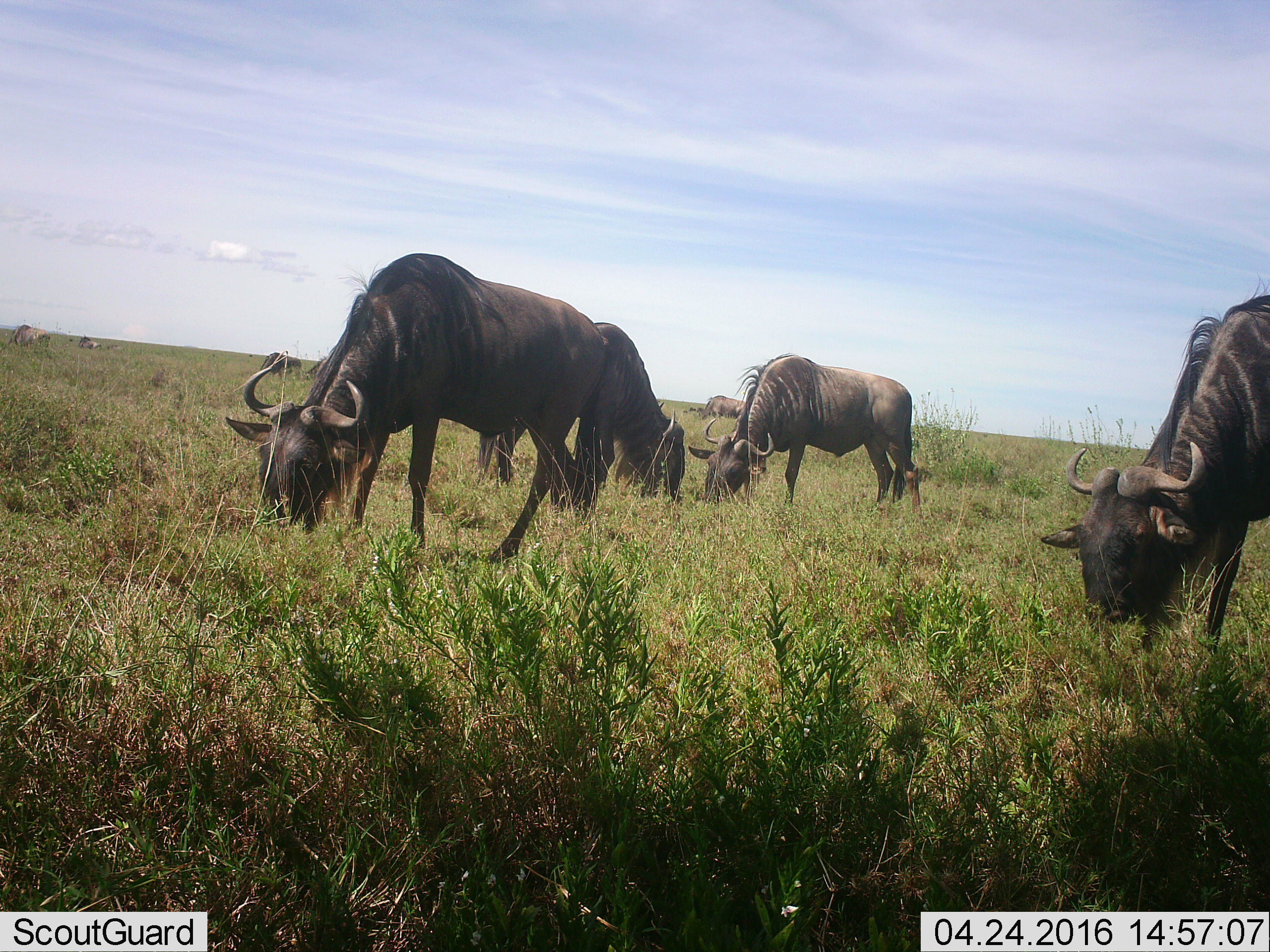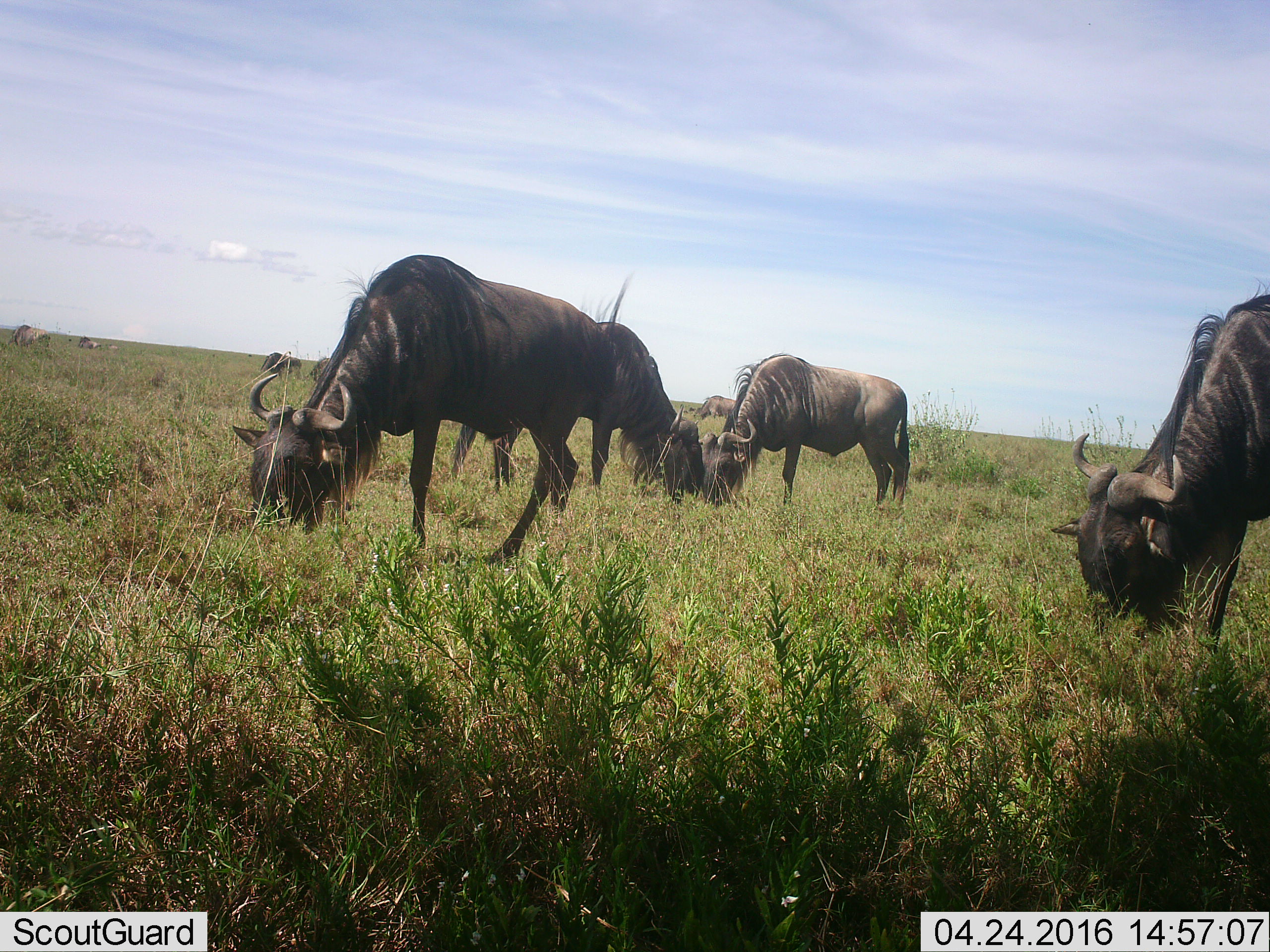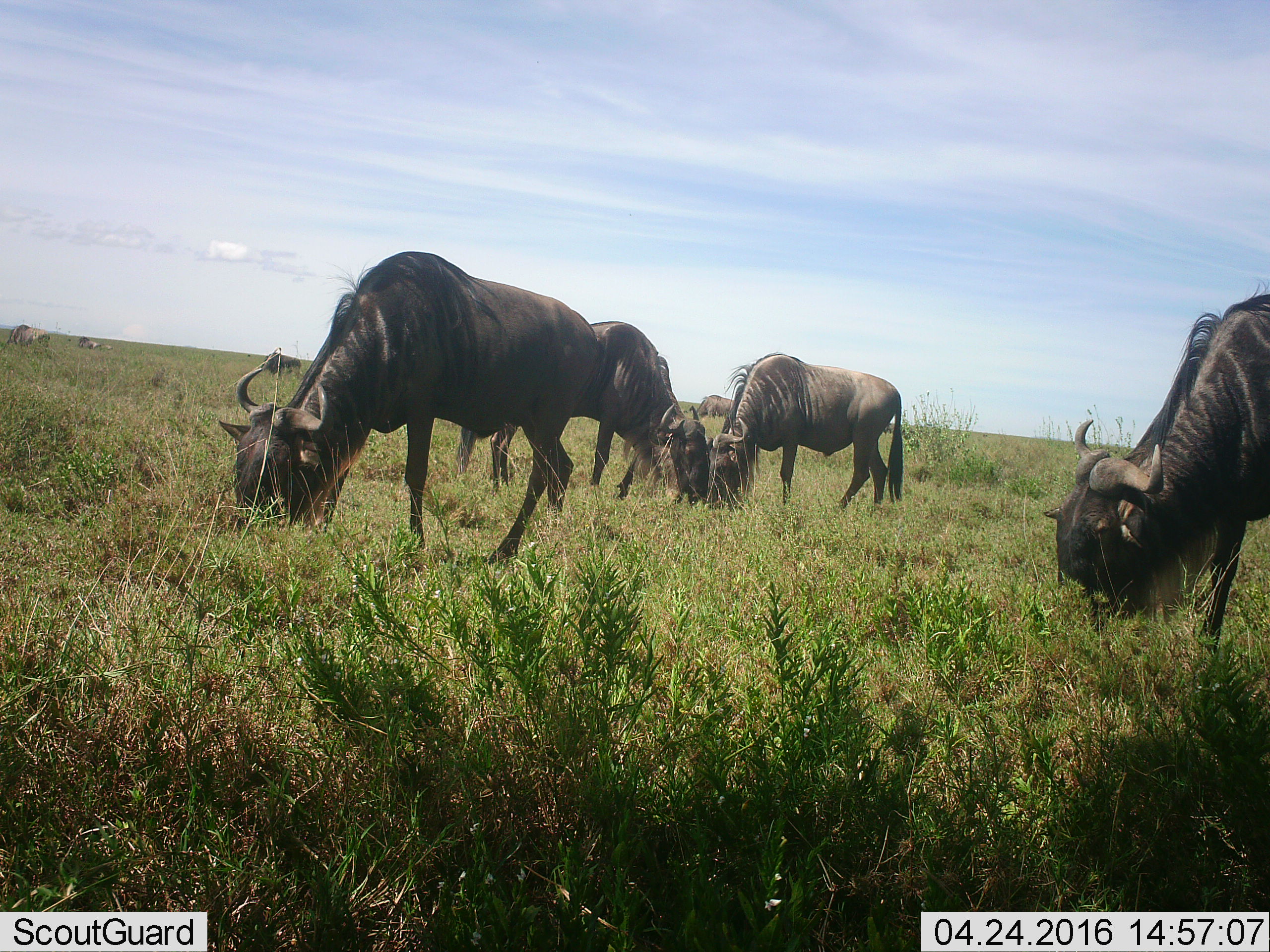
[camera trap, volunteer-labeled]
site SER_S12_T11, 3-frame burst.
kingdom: Animalia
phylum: Chordata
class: Mammalia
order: Artiodactyla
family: Bovidae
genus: Connochaetes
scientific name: Connochaetes taurinus taurinus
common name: blue wildebeest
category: wildebeestblue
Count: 7.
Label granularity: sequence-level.